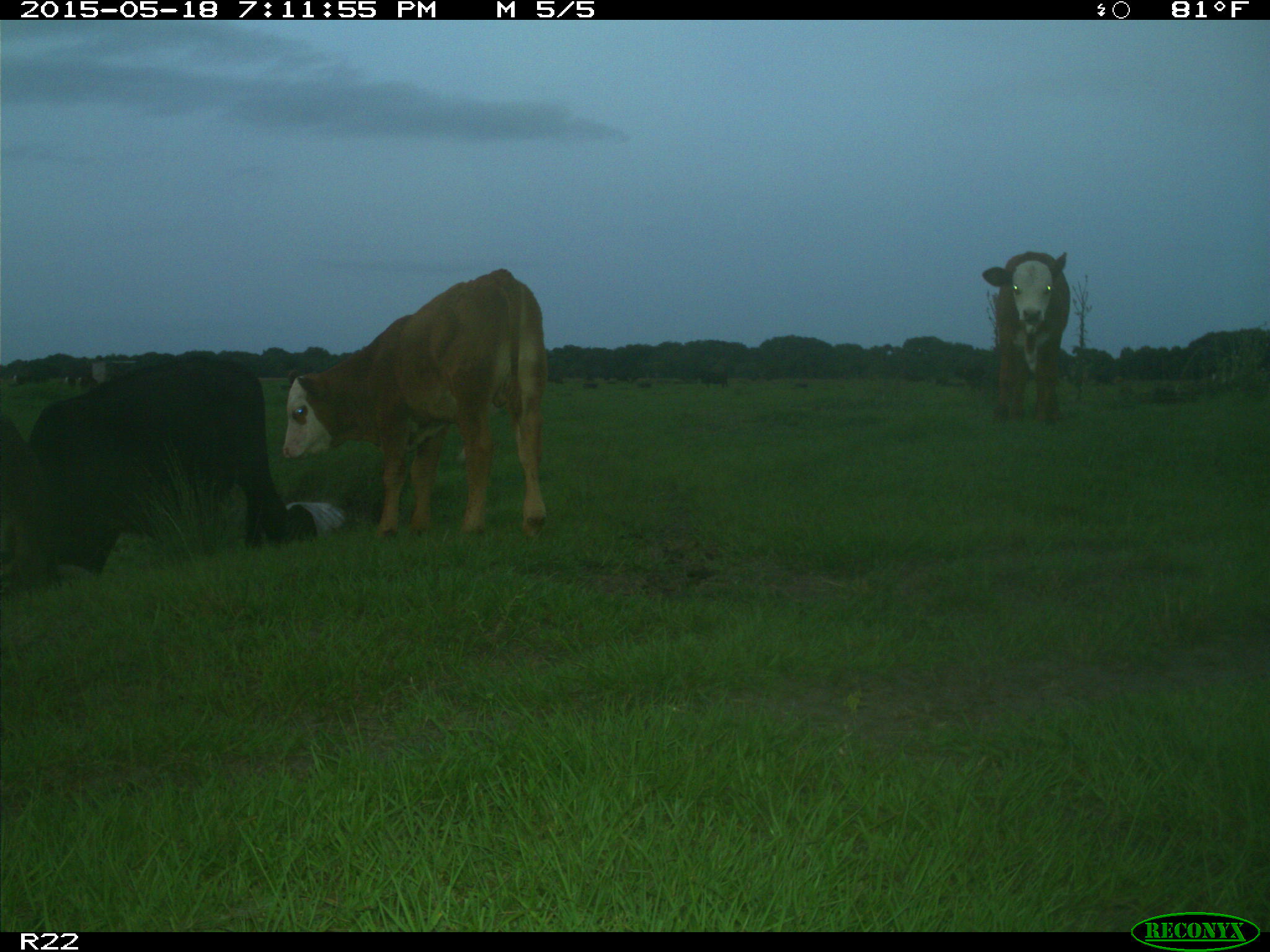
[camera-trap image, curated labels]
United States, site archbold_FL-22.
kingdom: Animalia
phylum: Chordata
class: Mammalia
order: Artiodactyla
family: Bovidae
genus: Bos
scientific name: Bos taurus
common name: domestic cow